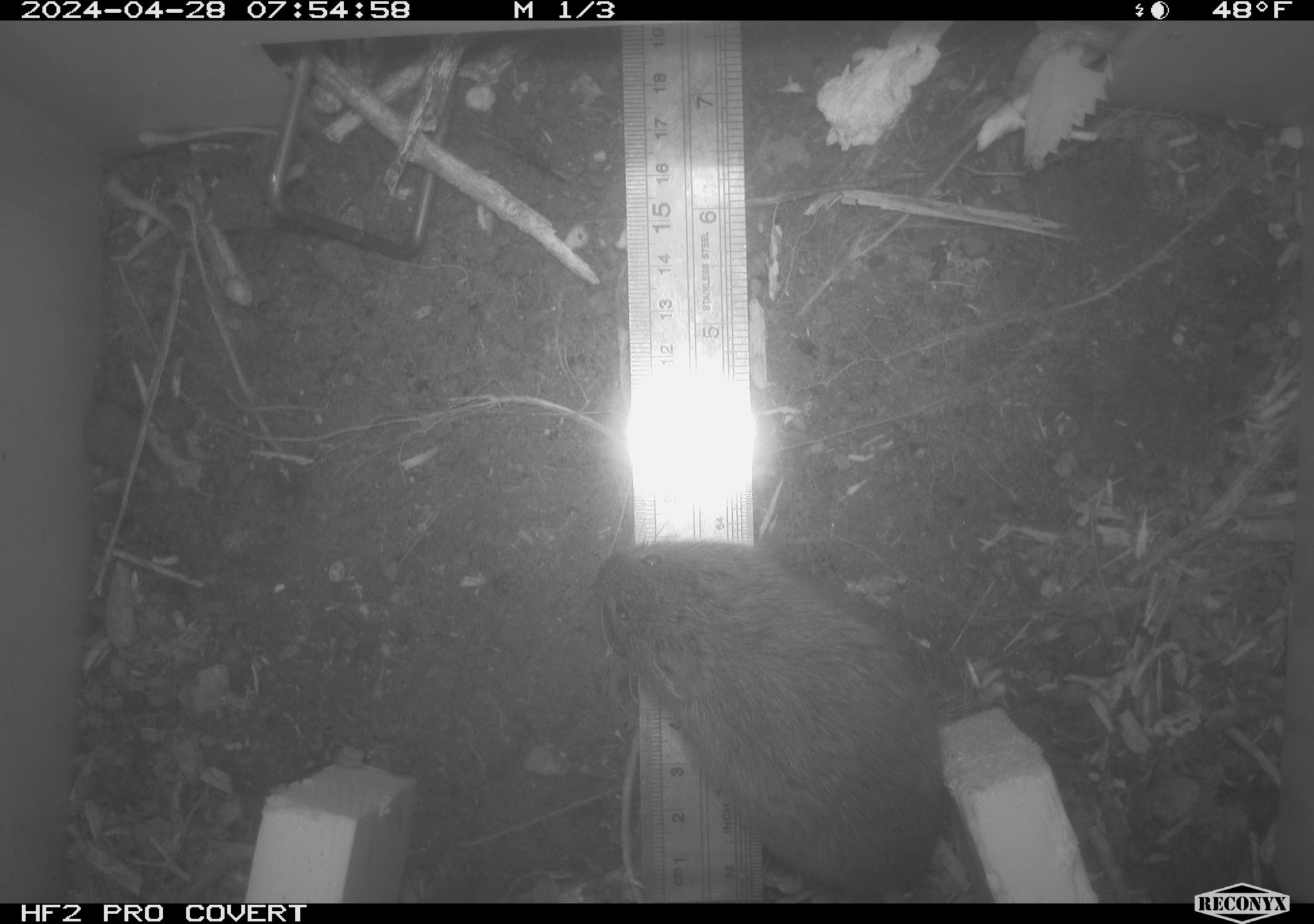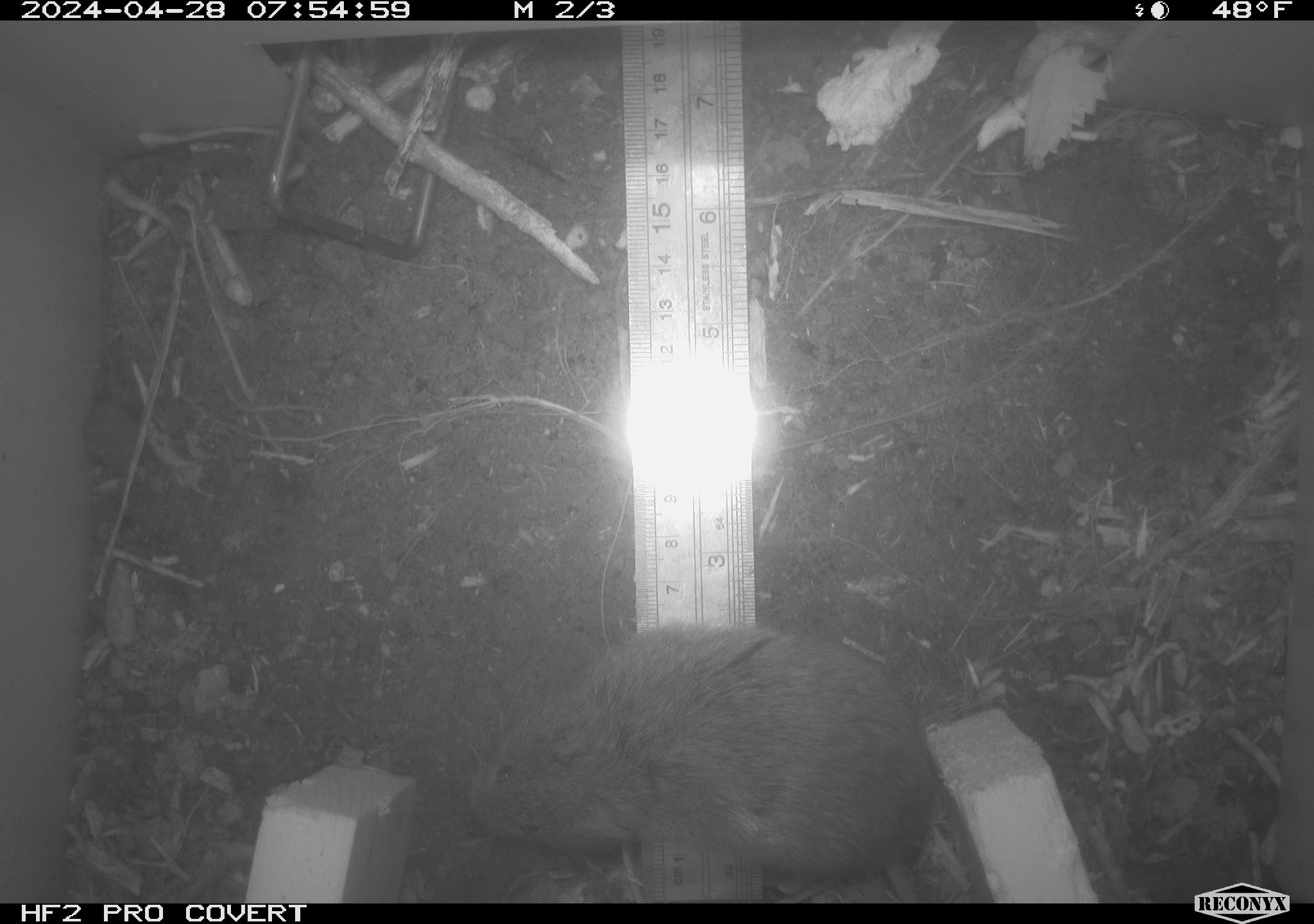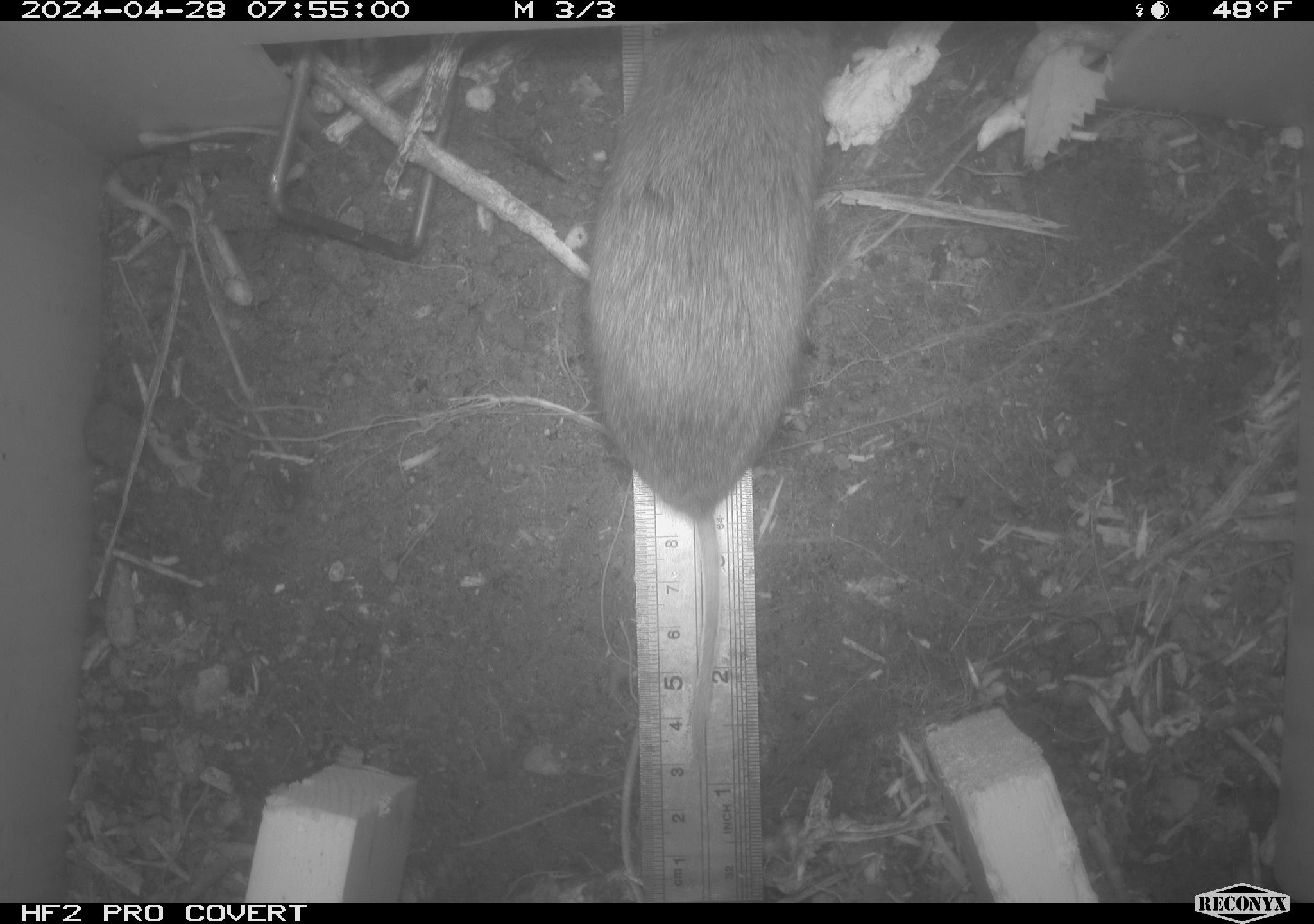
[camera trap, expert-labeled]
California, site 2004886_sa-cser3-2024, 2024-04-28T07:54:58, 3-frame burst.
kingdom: Animalia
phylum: Chordata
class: Mammalia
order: Rodentia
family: Cricetidae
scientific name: Cricetidae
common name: hamsters, voles, lemmings, and allies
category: cricetidae family